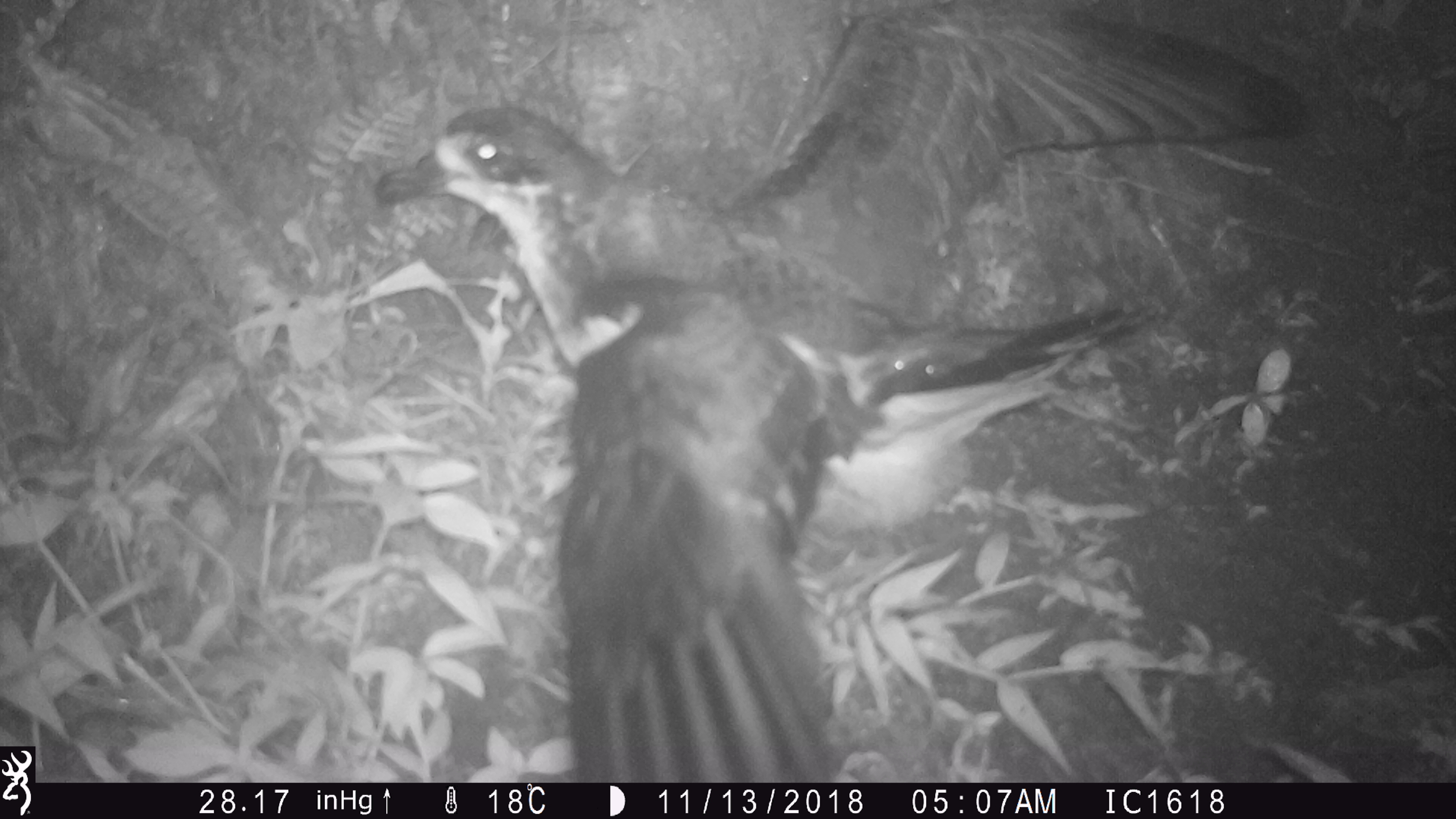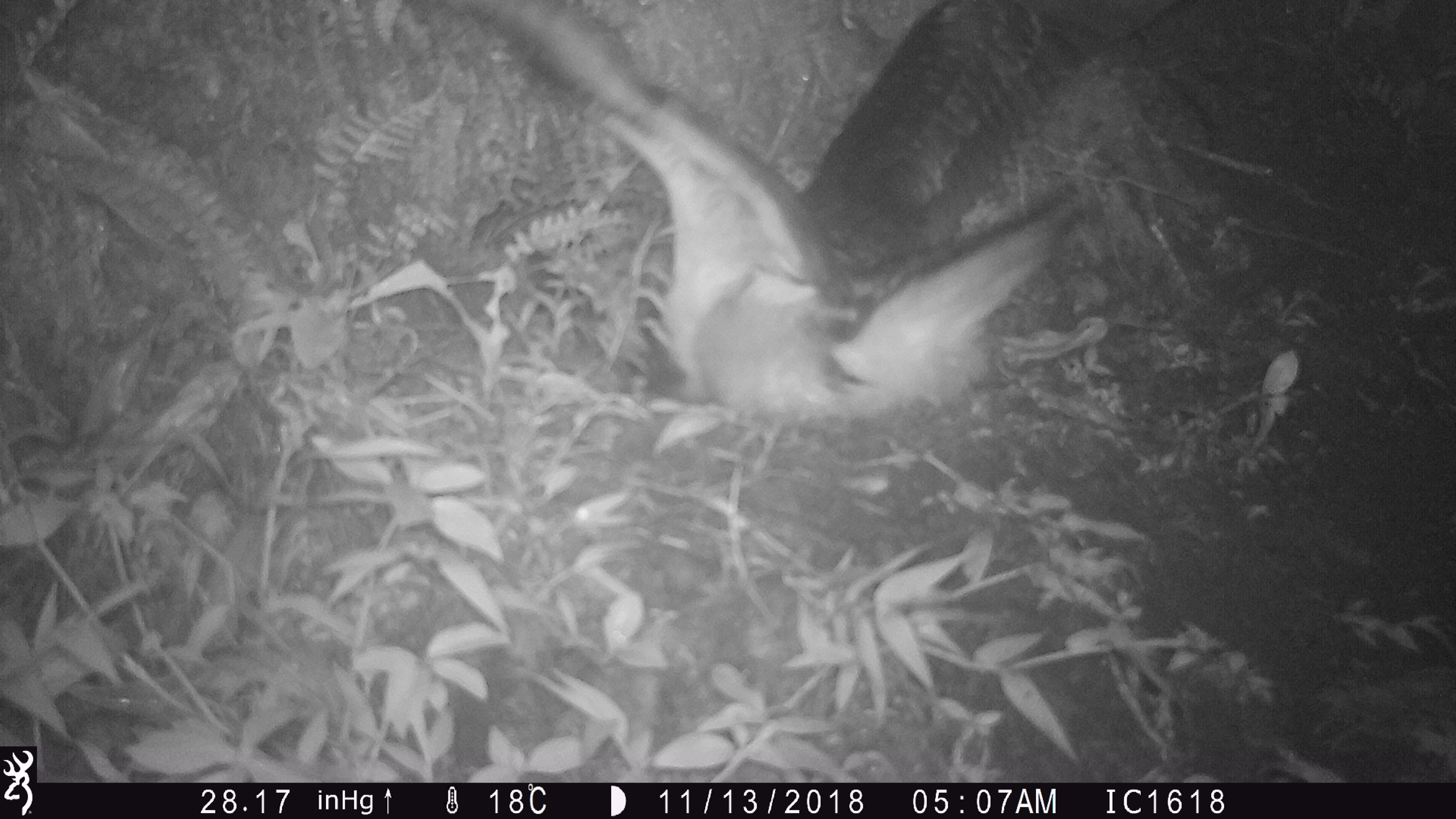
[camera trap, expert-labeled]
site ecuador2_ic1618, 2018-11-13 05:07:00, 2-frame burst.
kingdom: Animalia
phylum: Chordata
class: Aves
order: Procellariiformes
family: Procellariidae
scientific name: Procellariidae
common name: petrel chick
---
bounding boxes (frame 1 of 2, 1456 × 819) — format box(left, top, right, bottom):
petrel chick: box(362, 0, 1342, 774)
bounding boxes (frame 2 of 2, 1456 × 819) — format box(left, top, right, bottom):
petrel chick: box(402, 0, 1084, 441)